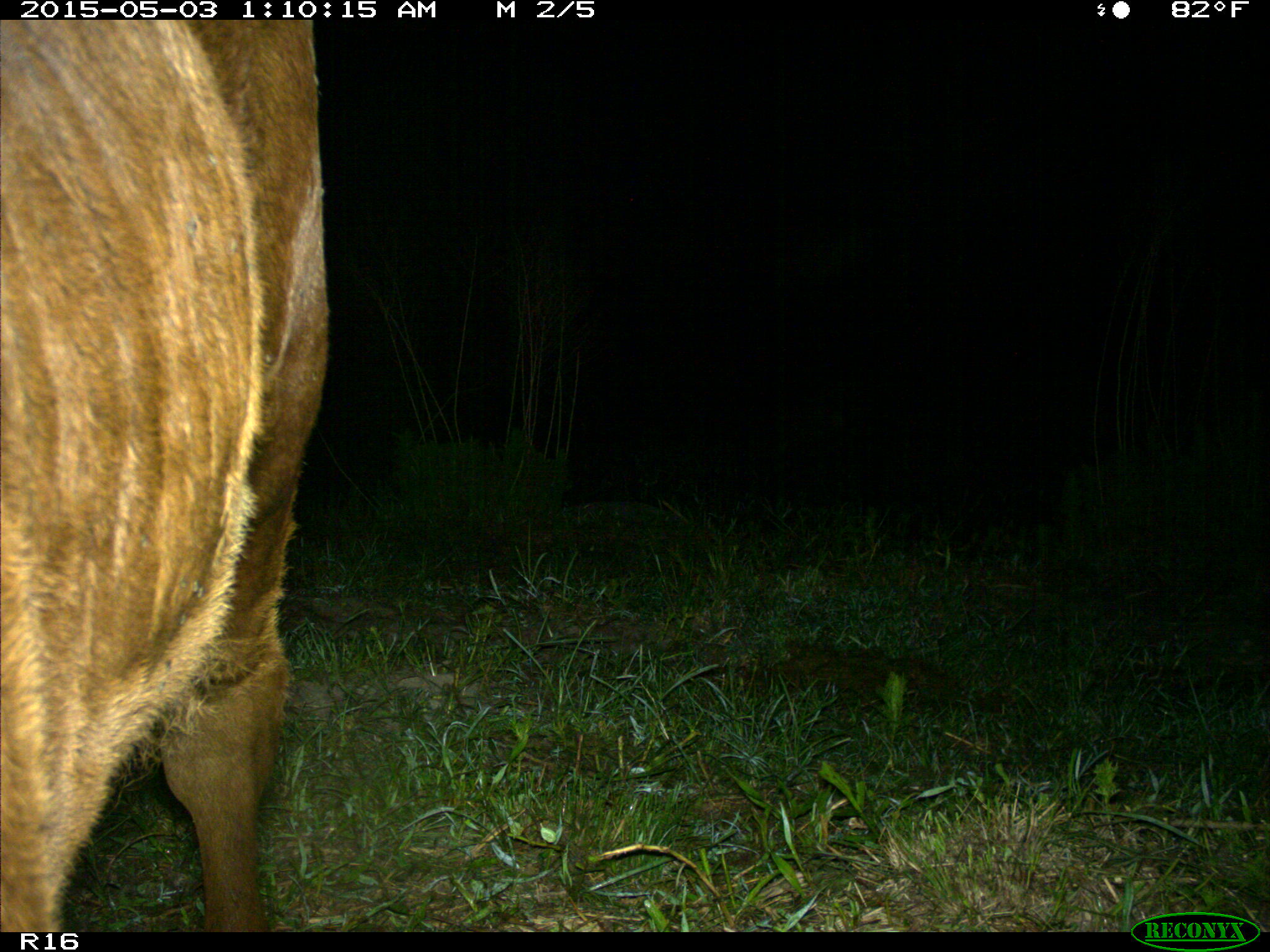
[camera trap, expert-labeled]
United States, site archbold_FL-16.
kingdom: Animalia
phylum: Chordata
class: Mammalia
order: Artiodactyla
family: Bovidae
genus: Bos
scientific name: Bos taurus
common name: domestic cow